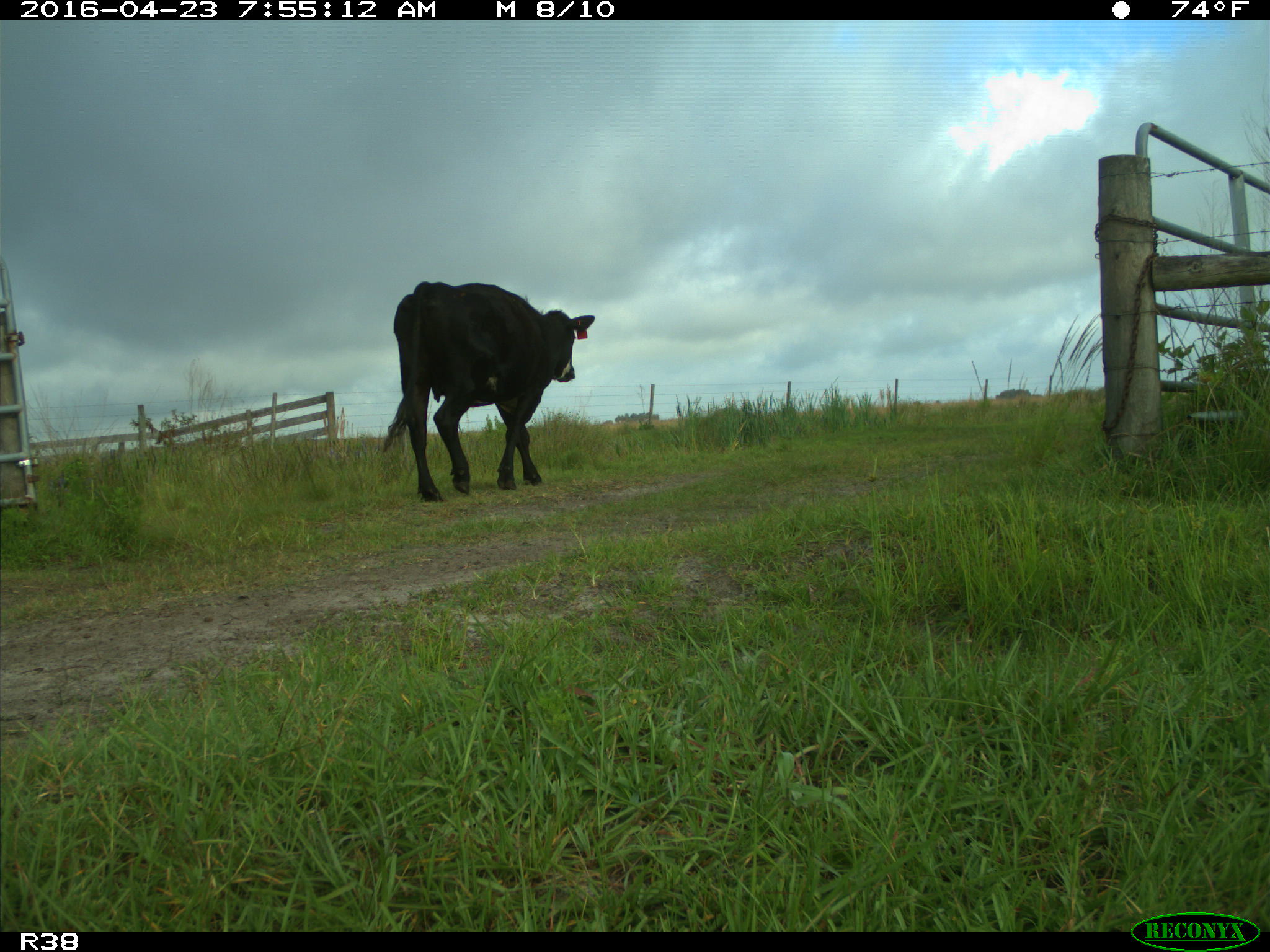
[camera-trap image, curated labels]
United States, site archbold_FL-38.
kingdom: Animalia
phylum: Chordata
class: Mammalia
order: Artiodactyla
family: Bovidae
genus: Bos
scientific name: Bos taurus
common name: domestic cow